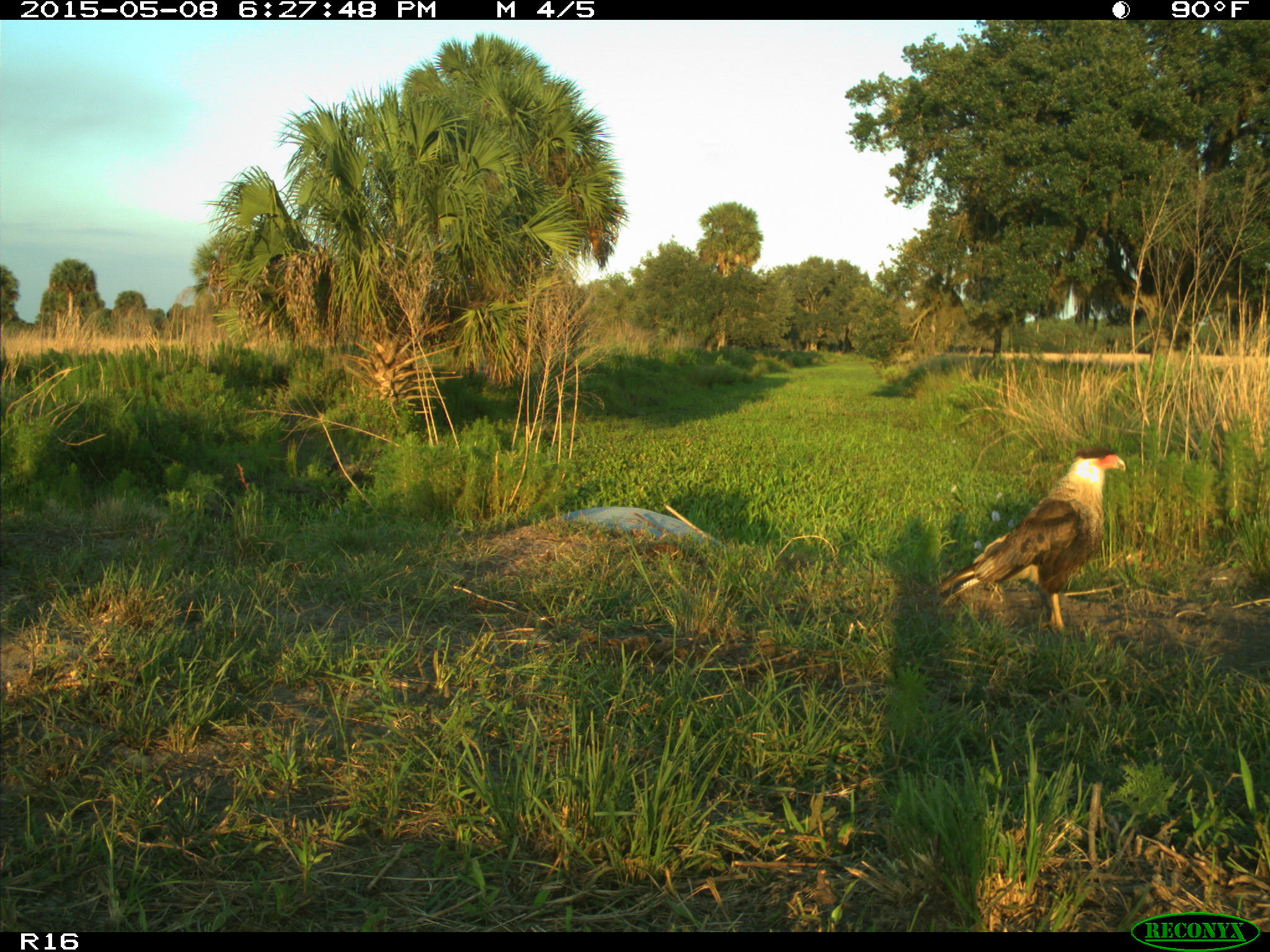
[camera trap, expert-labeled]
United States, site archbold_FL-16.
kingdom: Animalia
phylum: Chordata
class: Mammalia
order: Artiodactyla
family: Bovidae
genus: Bos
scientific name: Bos taurus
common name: domestic cow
Bos taurus (domestic cow).